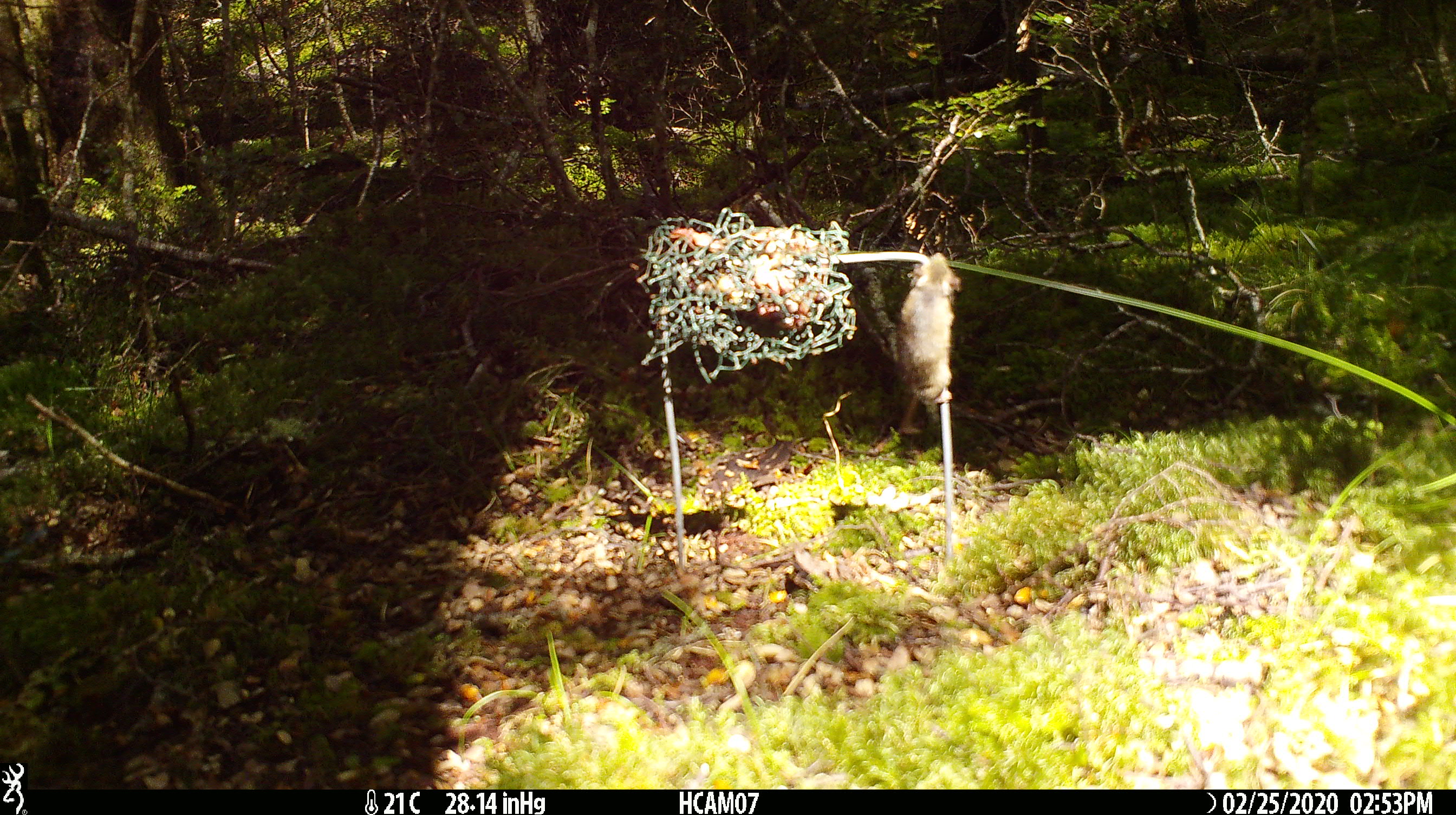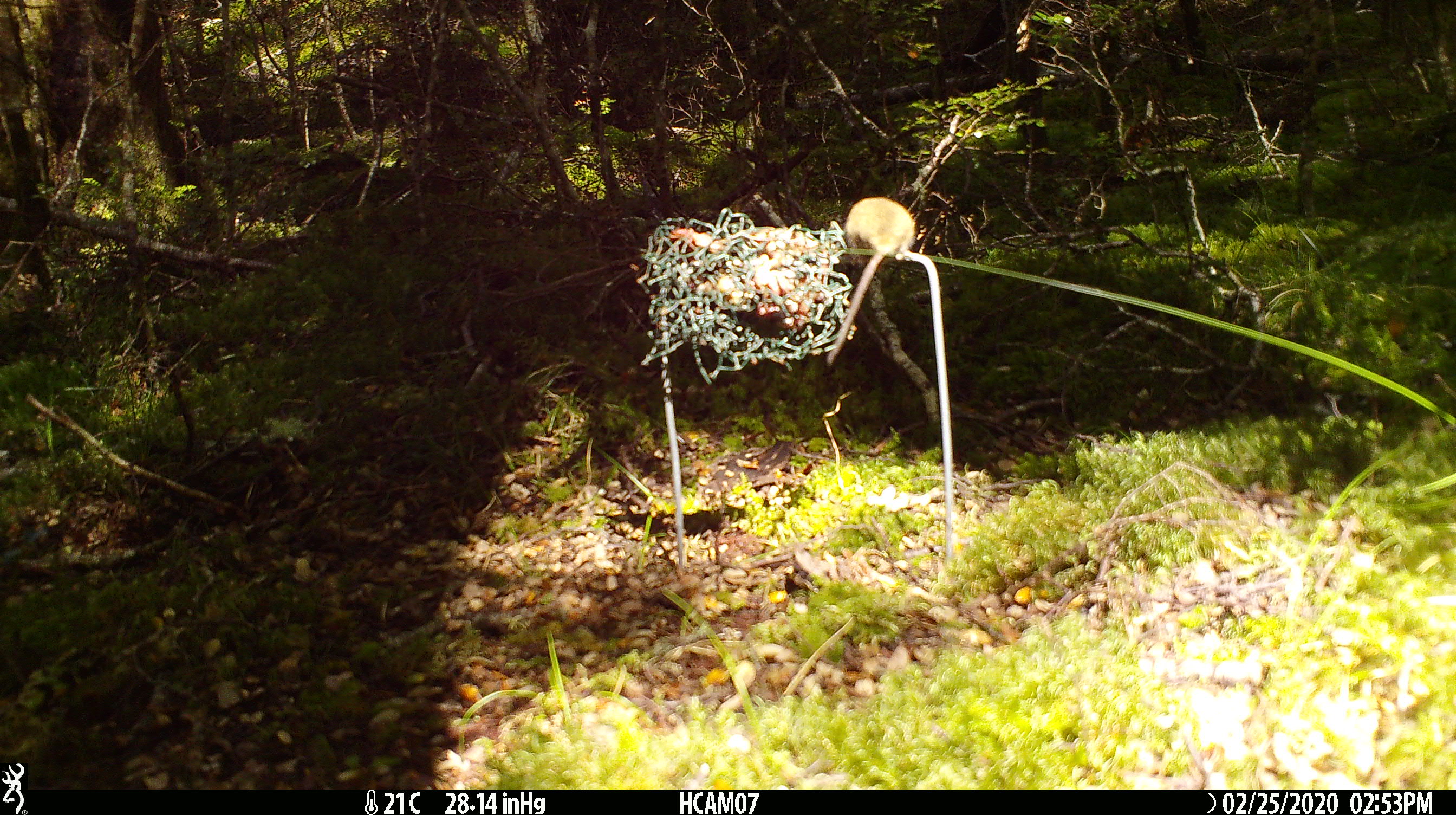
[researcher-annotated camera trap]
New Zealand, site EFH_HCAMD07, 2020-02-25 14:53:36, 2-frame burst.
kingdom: Animalia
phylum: Chordata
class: Mammalia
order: Rodentia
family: Muridae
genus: Mus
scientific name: Mus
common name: mouse